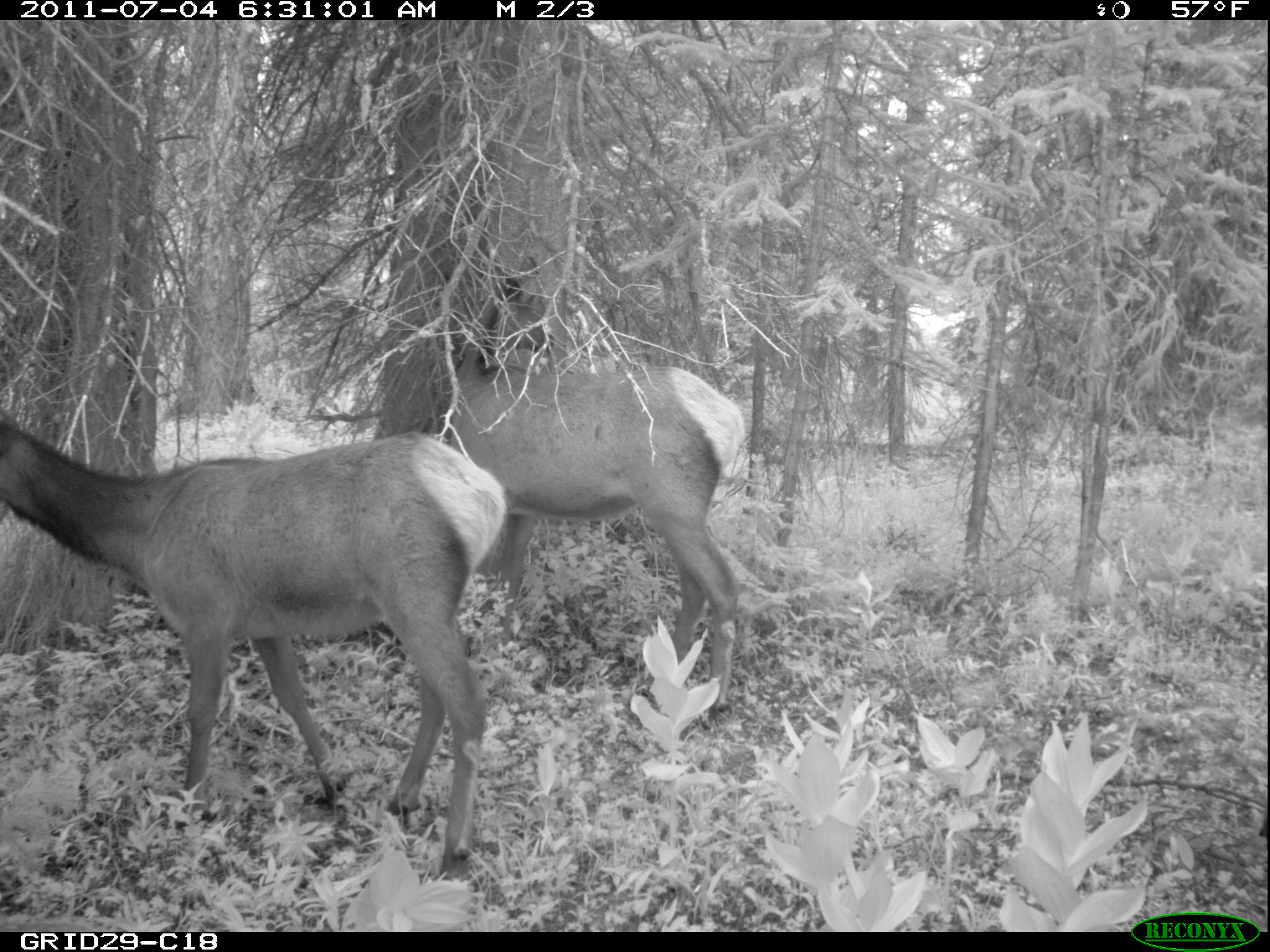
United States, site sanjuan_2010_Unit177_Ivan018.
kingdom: Animalia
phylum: Chordata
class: Mammalia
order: Artiodactyla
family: Cervidae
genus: Cervus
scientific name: Cervus elaphus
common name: red deer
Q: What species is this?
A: Cervus elaphus (red deer).